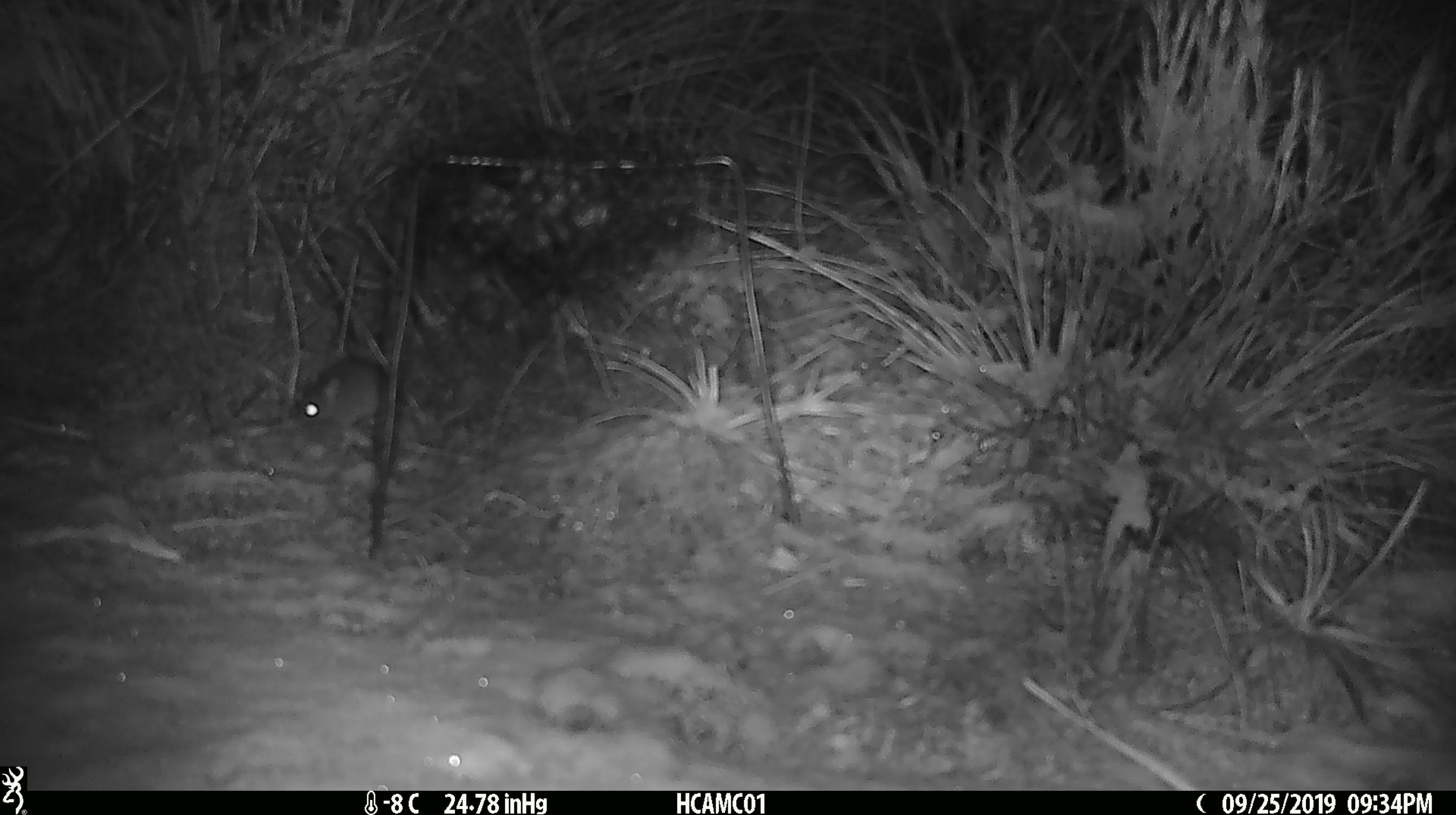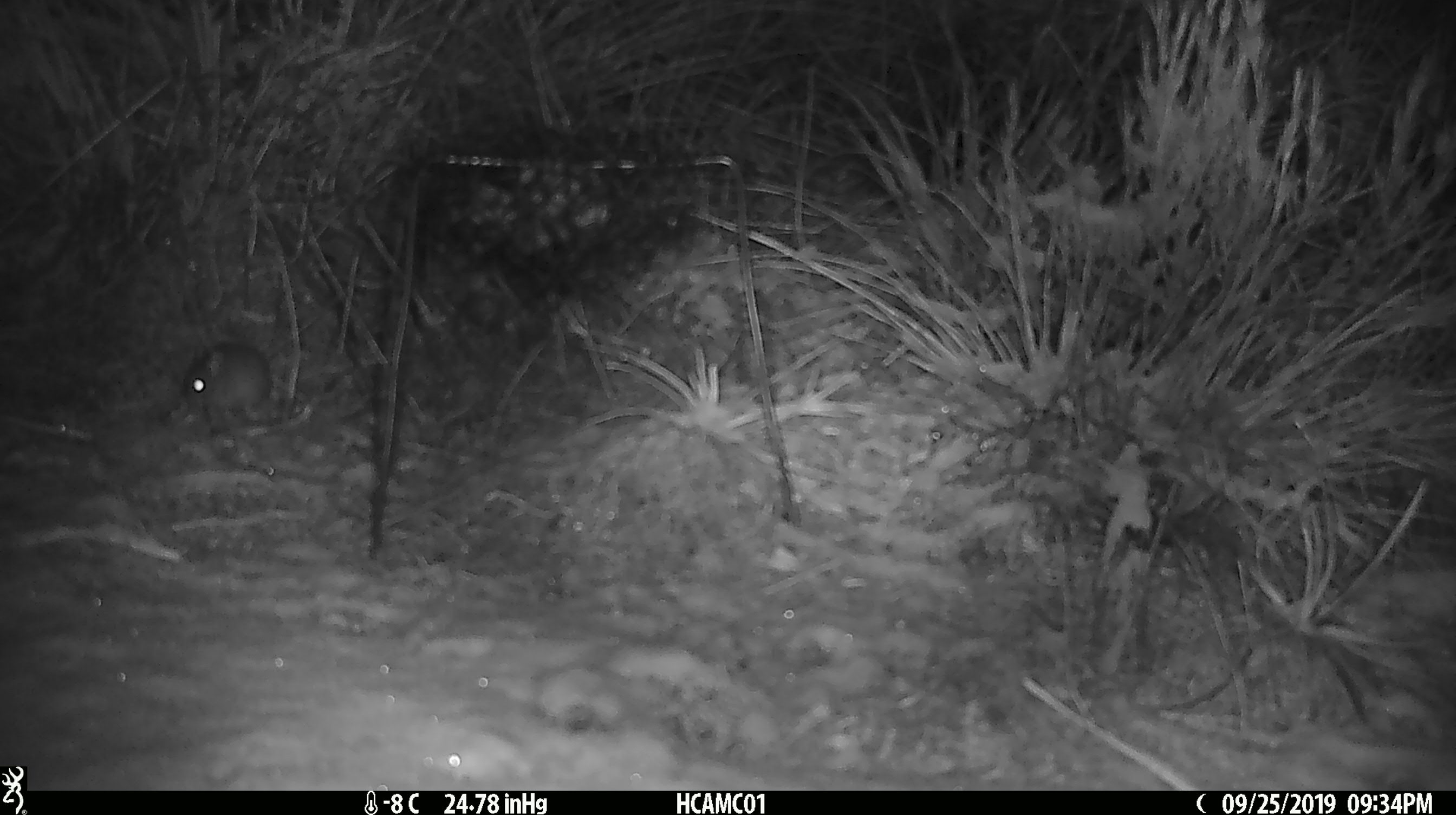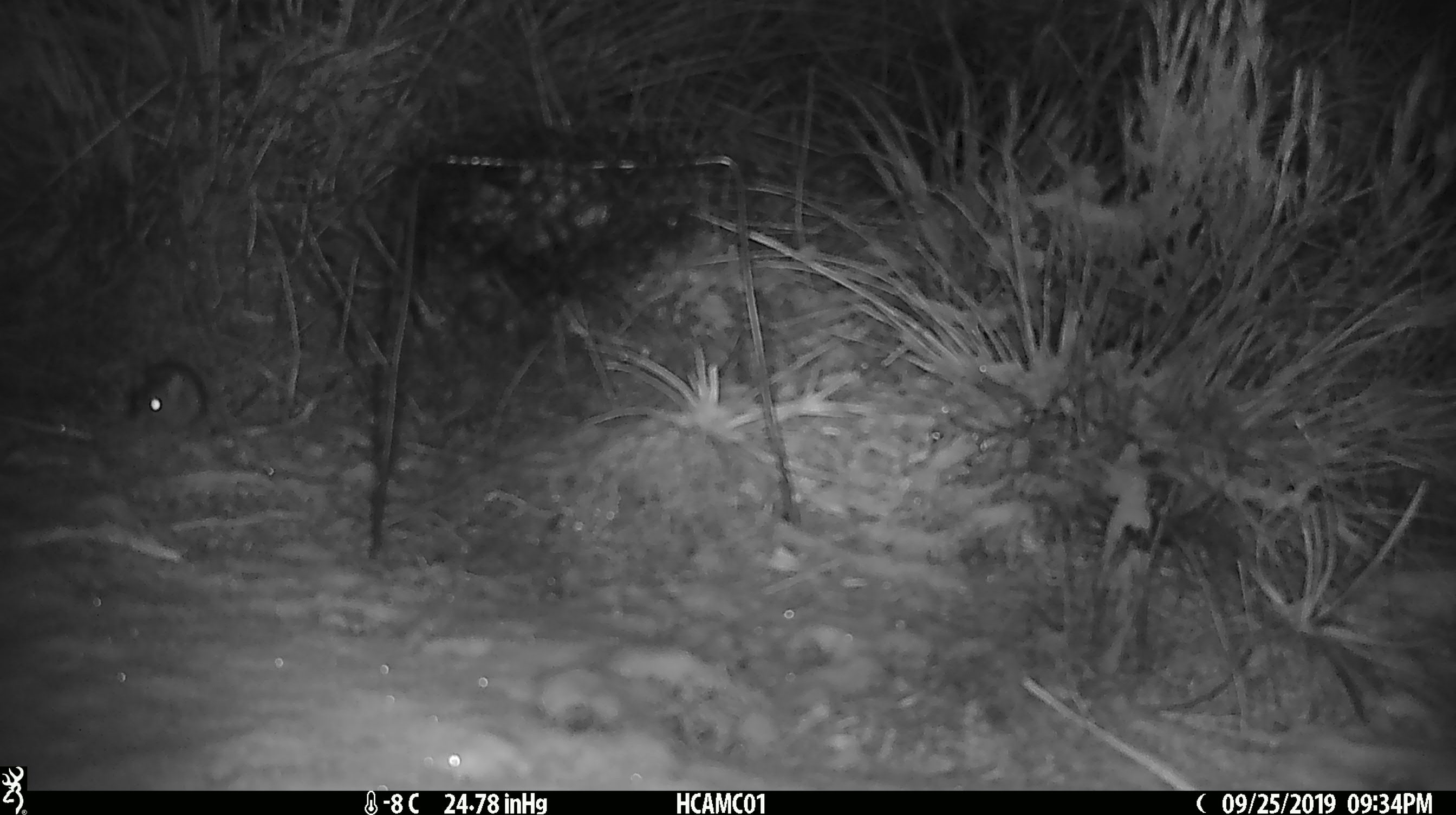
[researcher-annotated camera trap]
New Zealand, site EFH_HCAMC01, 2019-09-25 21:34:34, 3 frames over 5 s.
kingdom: Animalia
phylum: Chordata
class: Mammalia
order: Rodentia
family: Muridae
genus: Mus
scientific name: Mus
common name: mouse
Mouse (Mus).